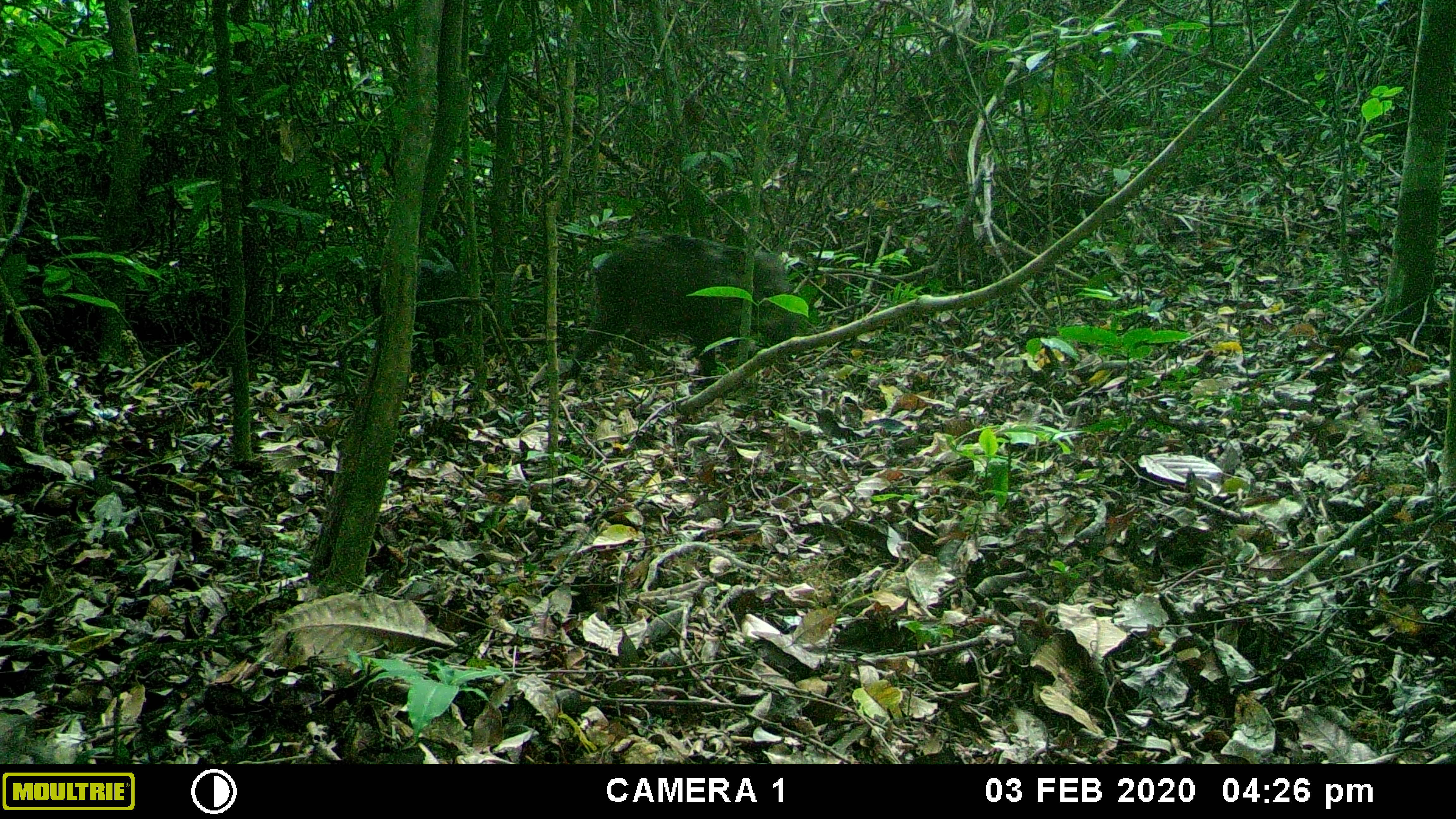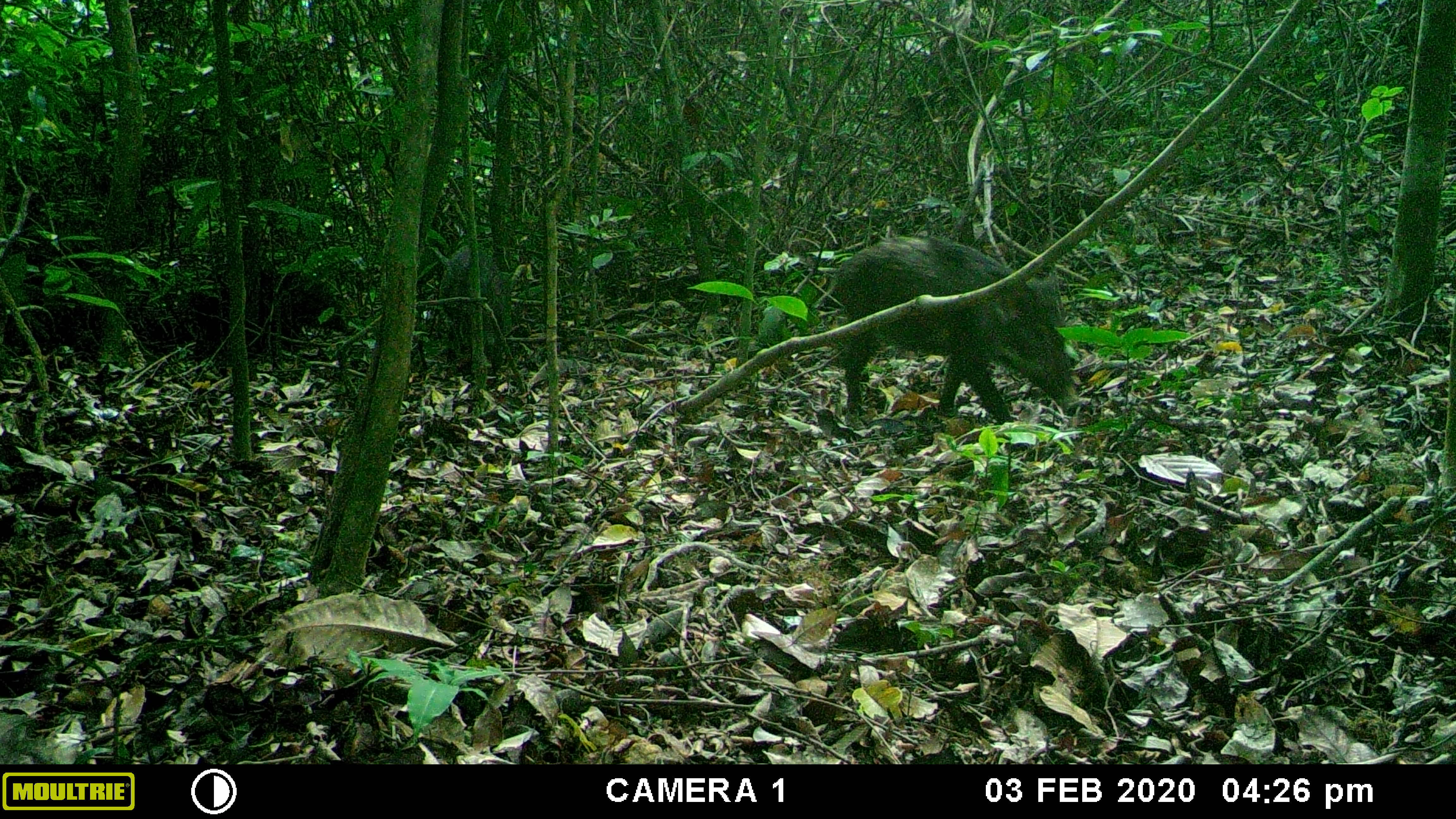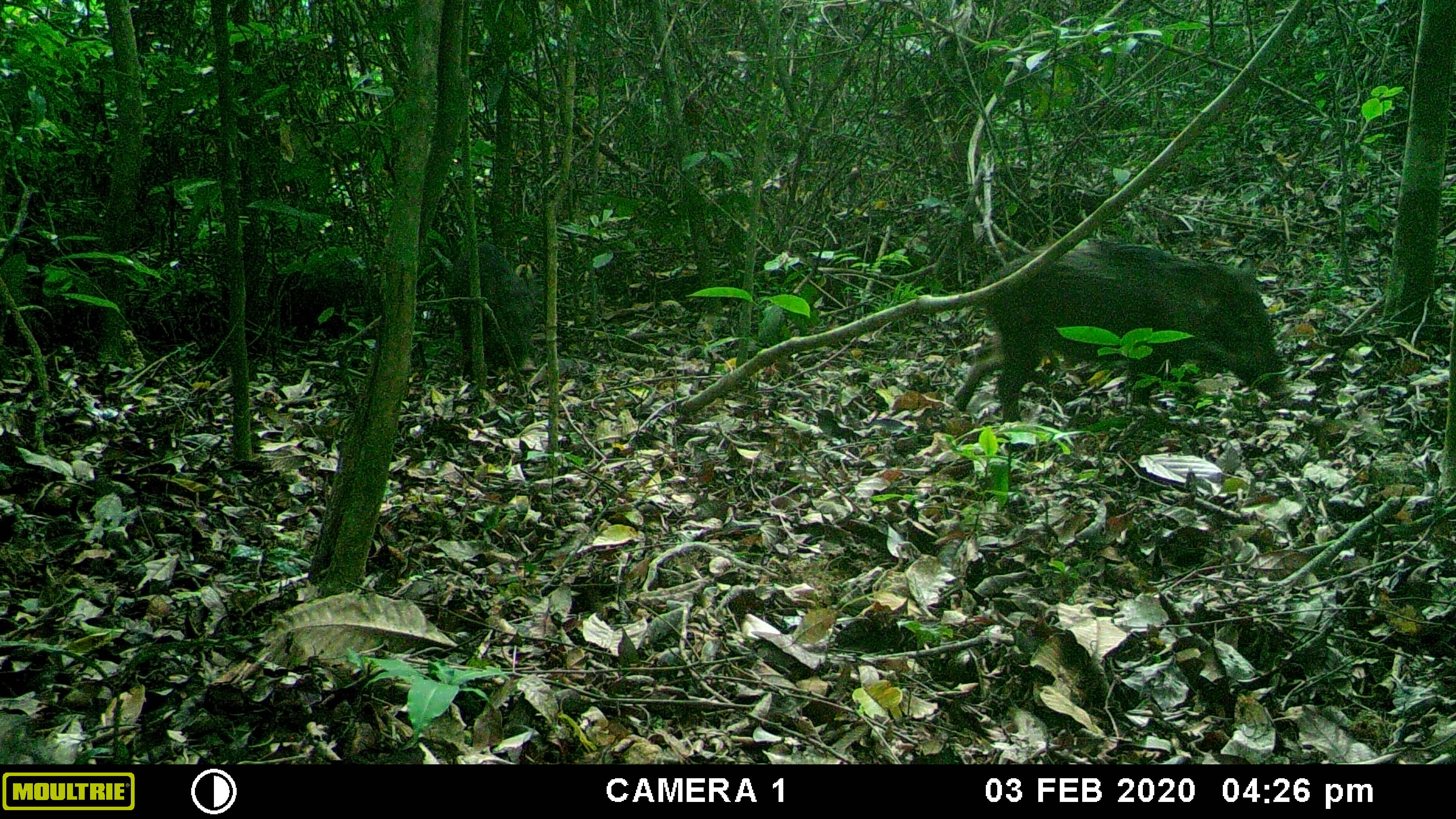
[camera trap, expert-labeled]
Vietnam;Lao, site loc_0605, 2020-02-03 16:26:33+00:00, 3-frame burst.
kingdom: Animalia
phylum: Chordata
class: Mammalia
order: Artiodactyla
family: Suidae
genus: Sus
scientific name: Sus scrofa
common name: eurasian wild pig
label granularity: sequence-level